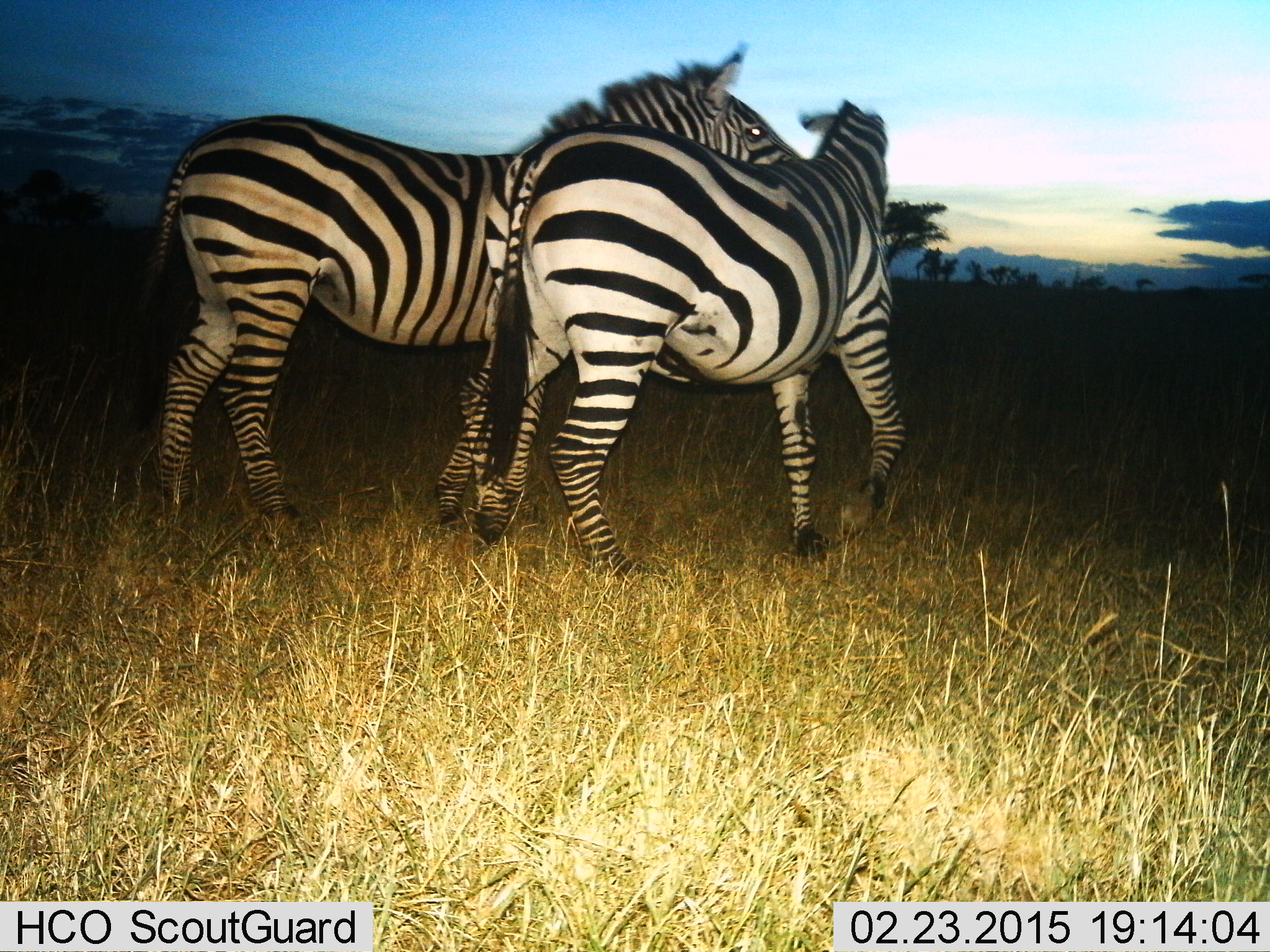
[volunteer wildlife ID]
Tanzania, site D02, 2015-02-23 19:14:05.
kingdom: Animalia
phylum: Chordata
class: Mammalia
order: Perissodactyla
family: Equidae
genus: Equus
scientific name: Equus quagga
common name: plains zebra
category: zebra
Zebra (plains zebra) (Equus quagga), count 2. Behavior (volunteer vote fractions): standing 50%, resting 0%, moving 10%, interacting 60%. Young present (vote fraction): 0%. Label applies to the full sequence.